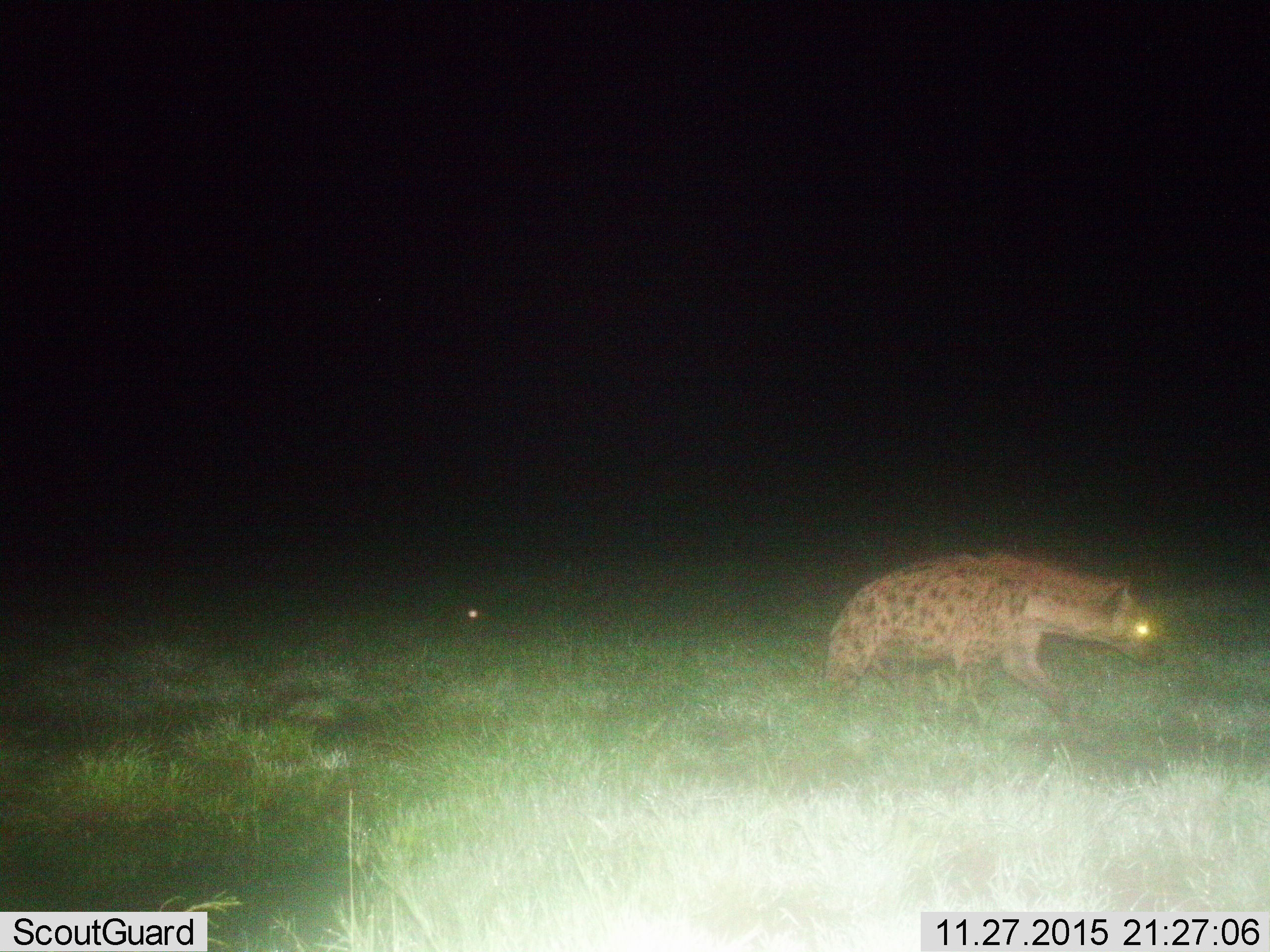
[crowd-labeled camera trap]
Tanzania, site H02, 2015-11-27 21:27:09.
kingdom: Animalia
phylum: Chordata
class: Mammalia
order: Carnivora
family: Hyaenidae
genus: Crocuta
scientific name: Crocuta crocuta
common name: spotted hyena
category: hyenaspotted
Hyenaspotted (spotted hyena) (Crocuta crocuta), count 1. Behavior (volunteer vote fractions): standing 0%, resting 10%, moving 90%, interacting 0%. Young present (vote fraction): 0%. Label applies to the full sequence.